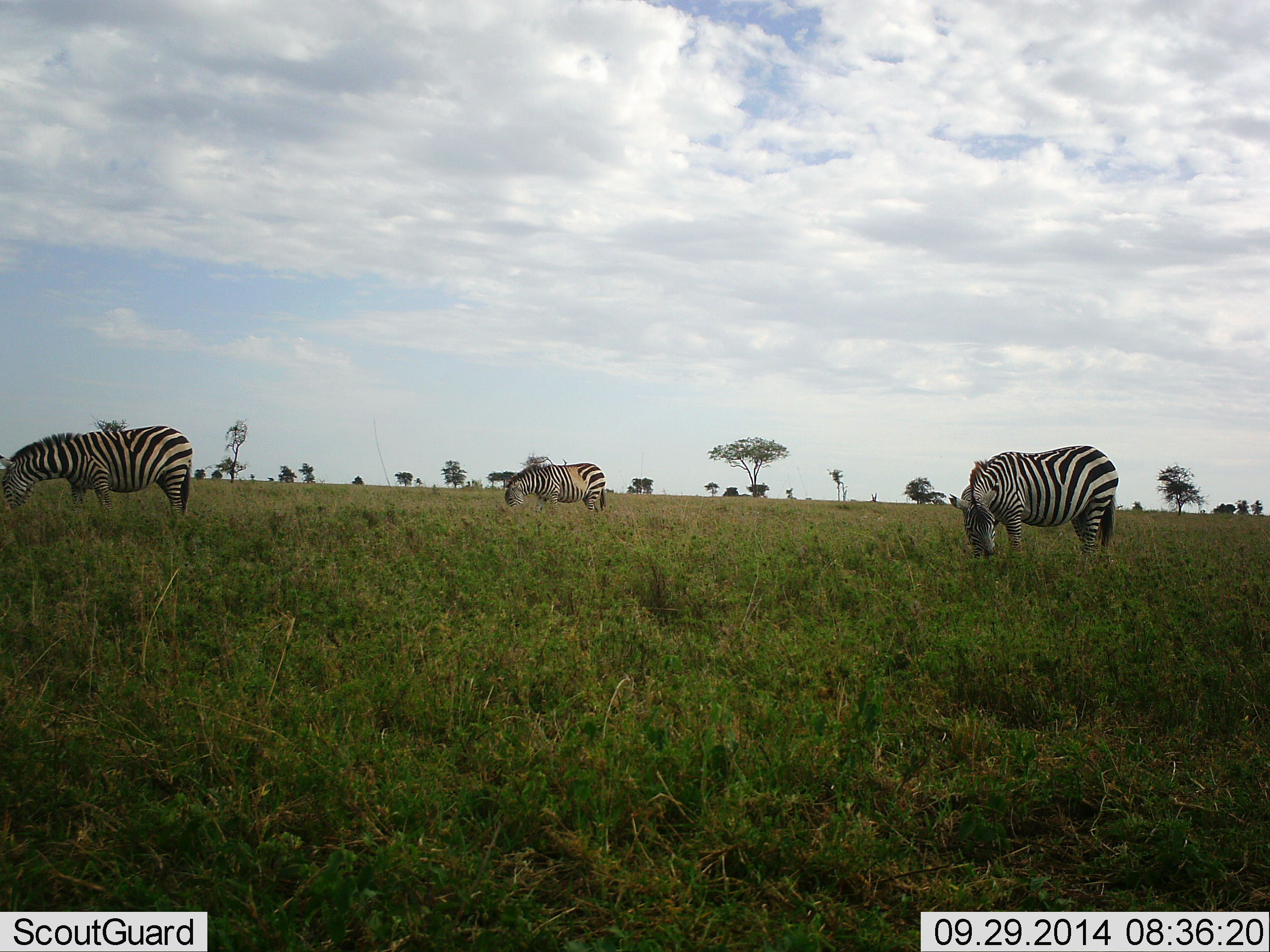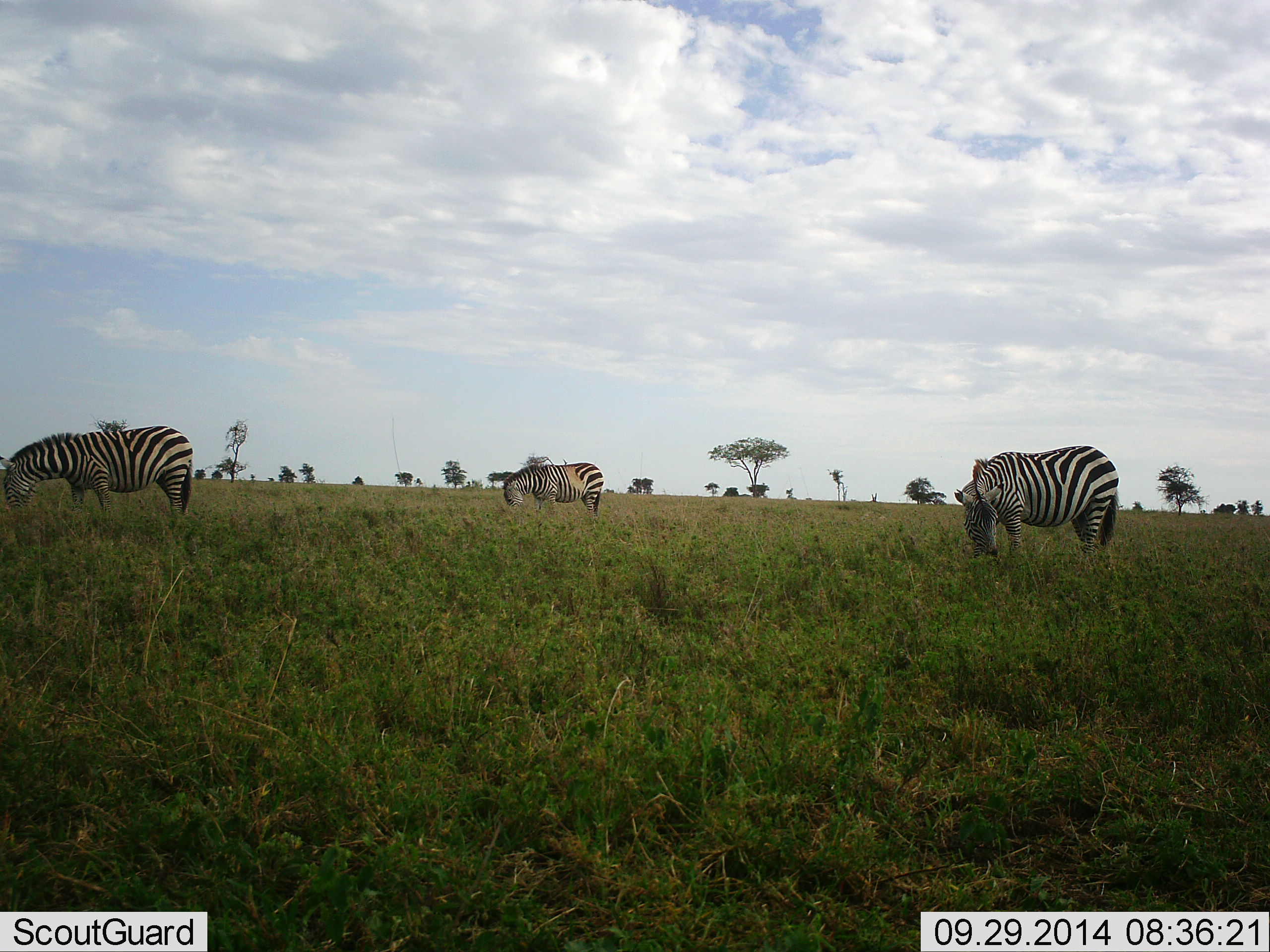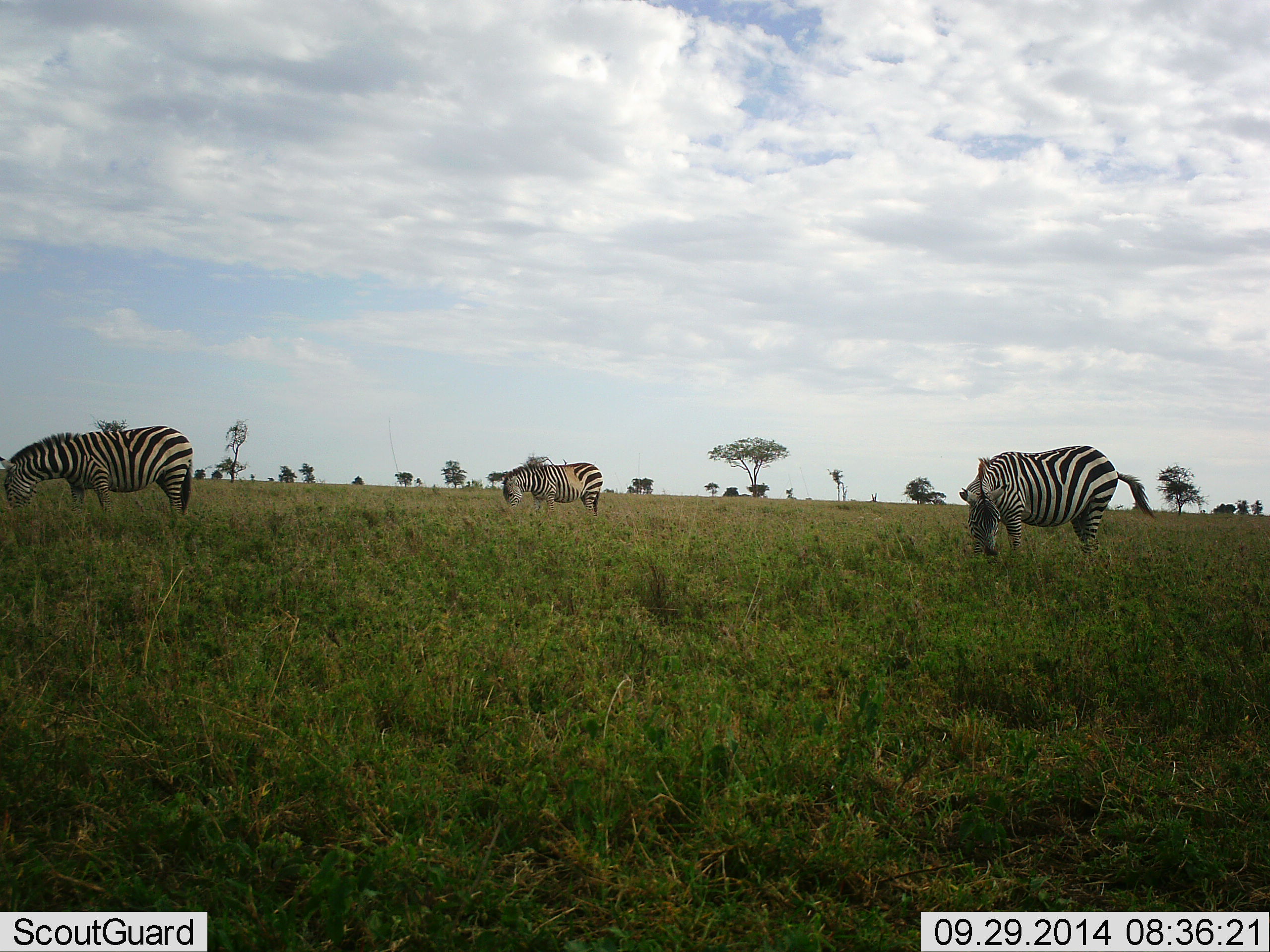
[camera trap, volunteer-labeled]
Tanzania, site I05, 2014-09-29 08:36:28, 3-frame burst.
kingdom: Animalia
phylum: Chordata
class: Mammalia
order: Perissodactyla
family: Equidae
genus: Equus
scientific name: Equus quagga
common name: plains zebra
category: zebra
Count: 3.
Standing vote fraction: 10%.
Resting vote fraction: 10%.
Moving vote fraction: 10%.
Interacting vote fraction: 10%.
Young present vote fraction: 0%.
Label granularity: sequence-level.